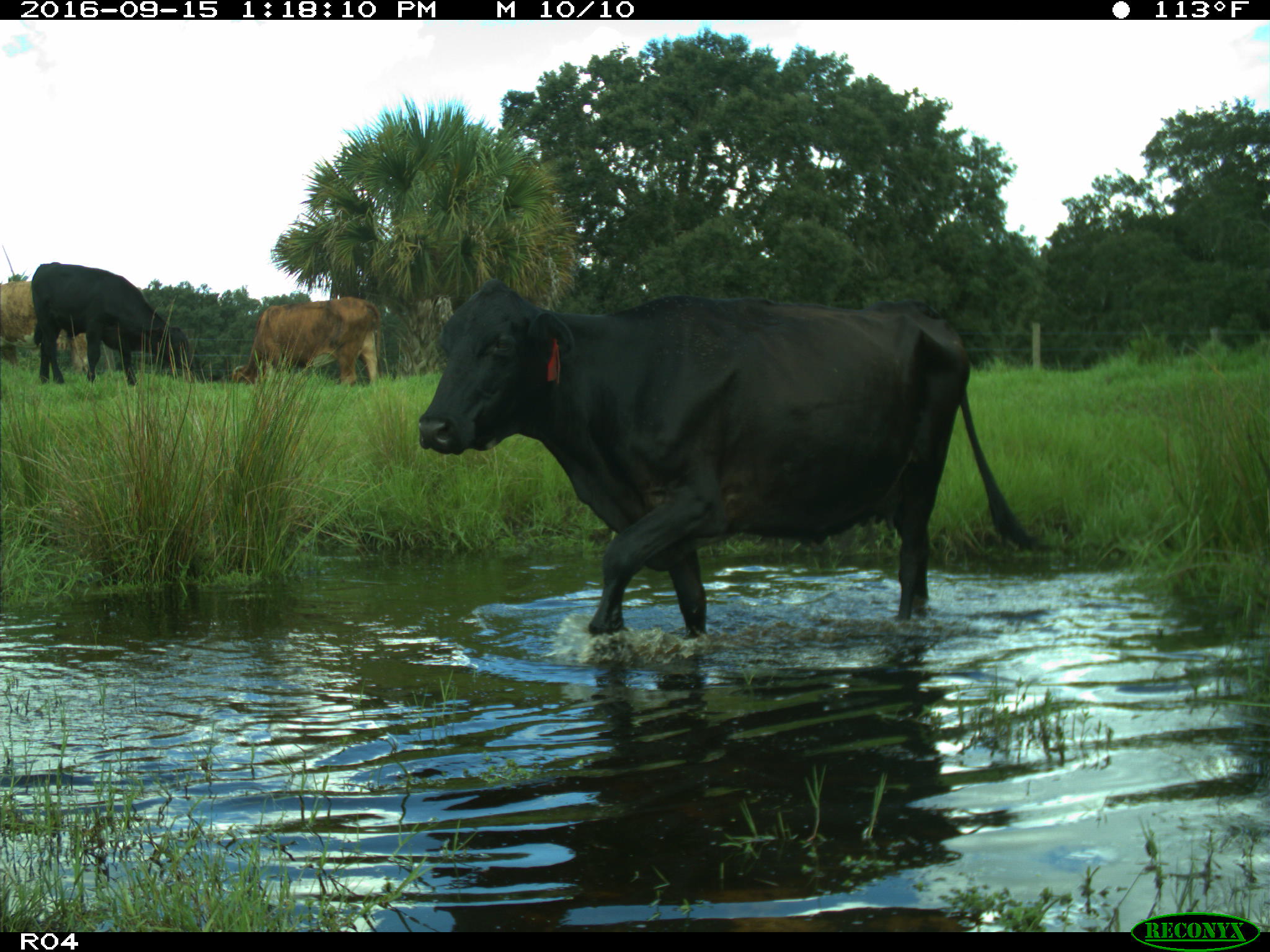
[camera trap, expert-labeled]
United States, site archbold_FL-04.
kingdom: Animalia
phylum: Chordata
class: Mammalia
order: Artiodactyla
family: Bovidae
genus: Bos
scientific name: Bos taurus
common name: domestic cow